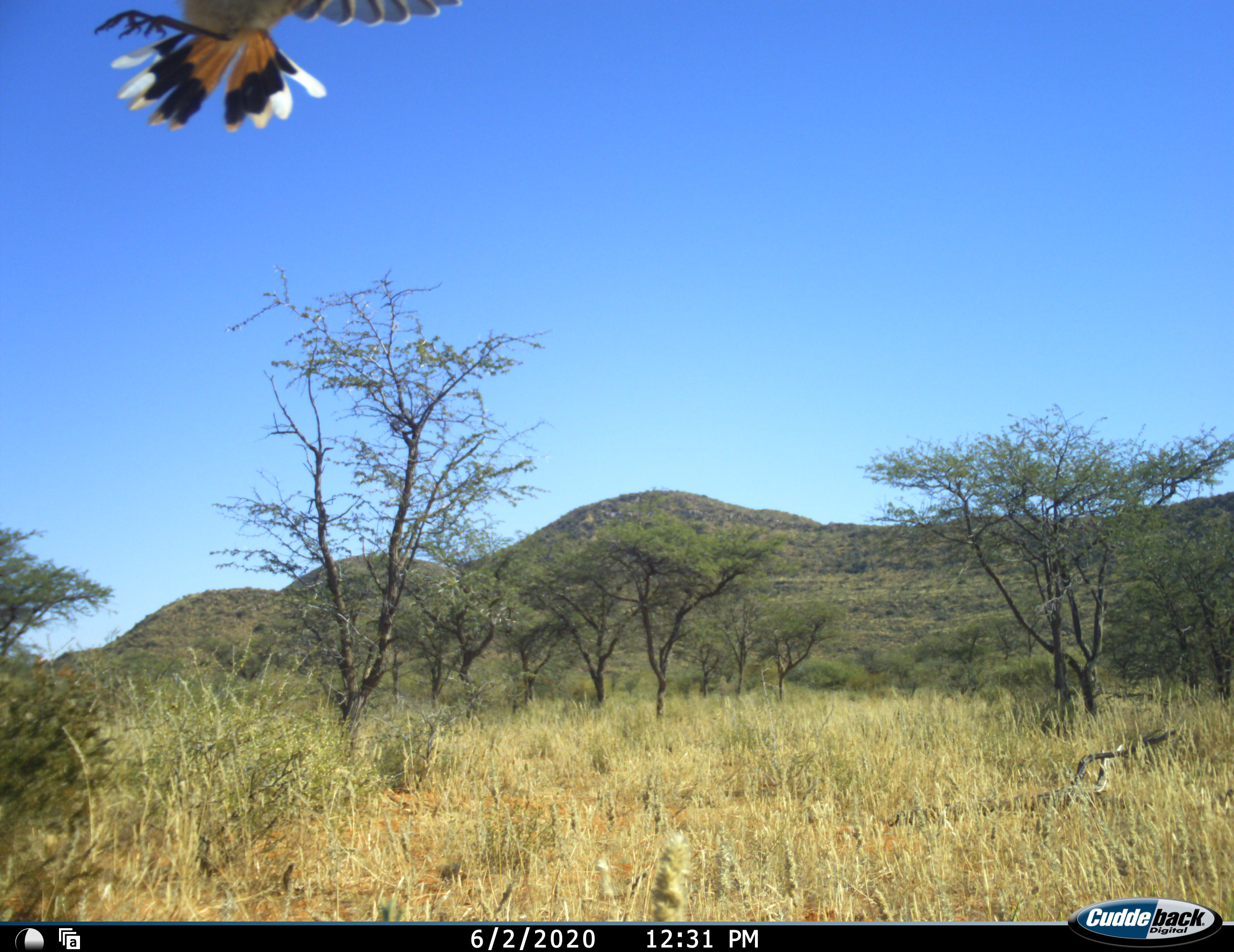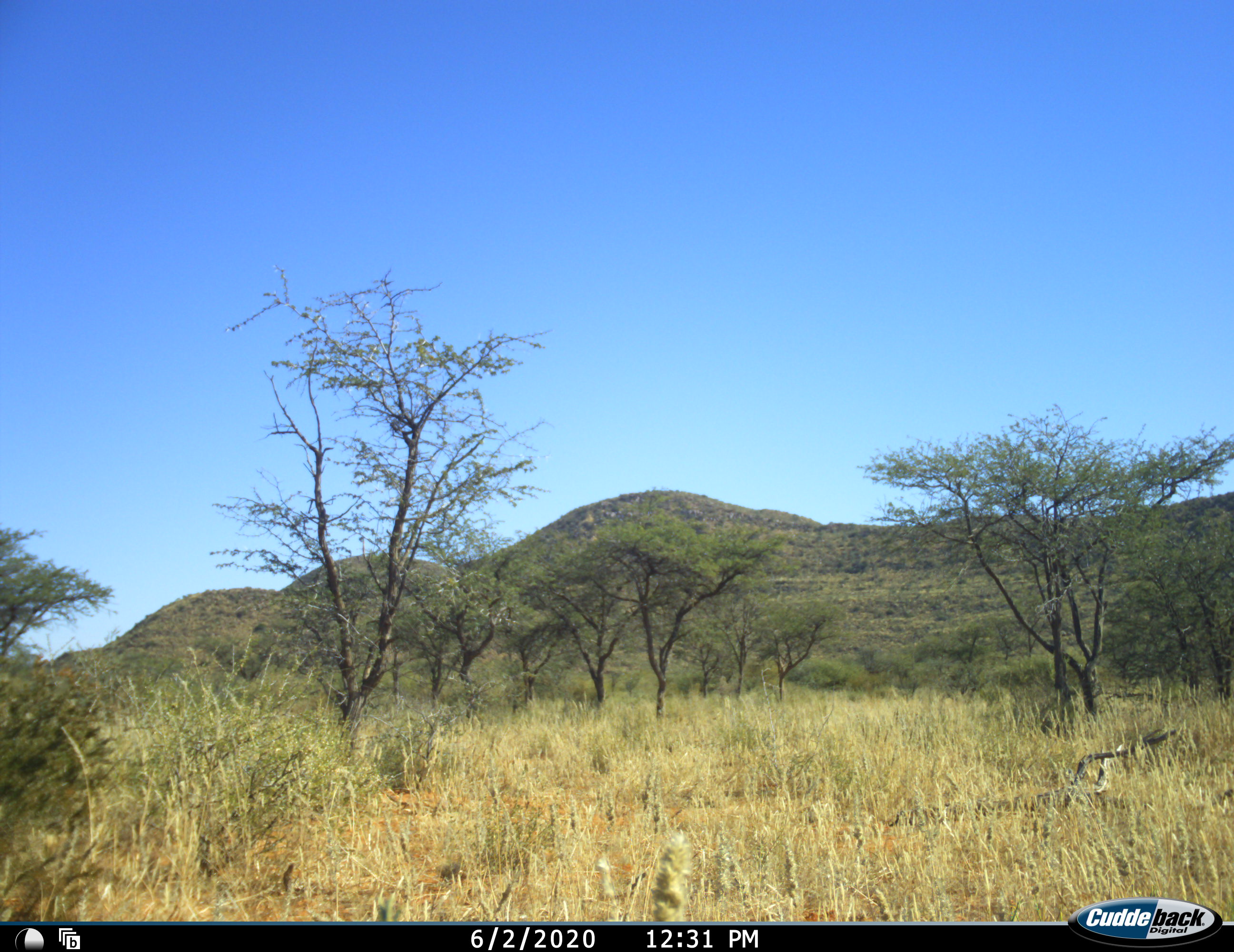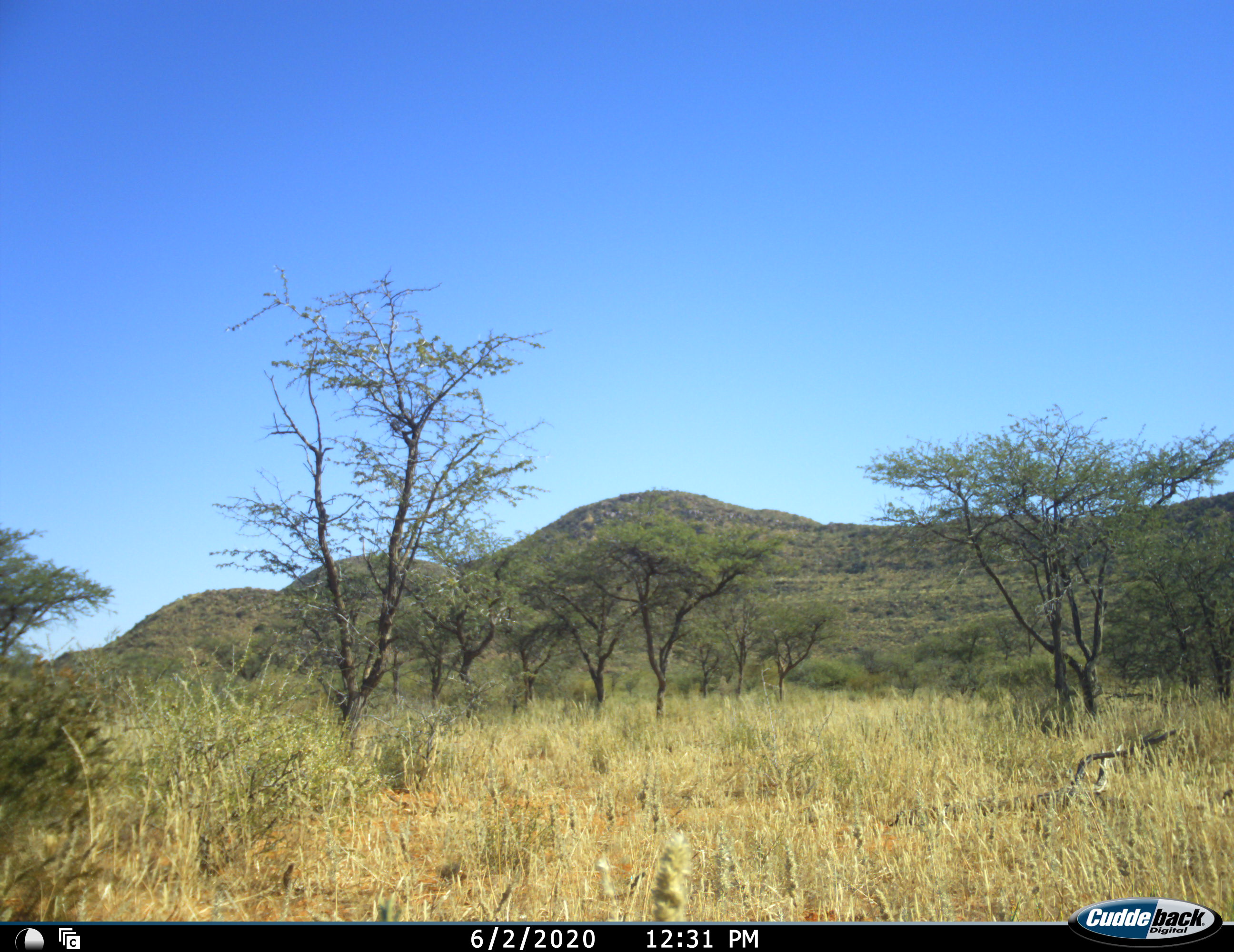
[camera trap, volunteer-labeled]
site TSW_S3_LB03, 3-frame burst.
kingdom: Animalia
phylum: Chordata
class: Aves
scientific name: Aves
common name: bird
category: birdother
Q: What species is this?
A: Birdother (bird) (Aves).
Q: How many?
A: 1.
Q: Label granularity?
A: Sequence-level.